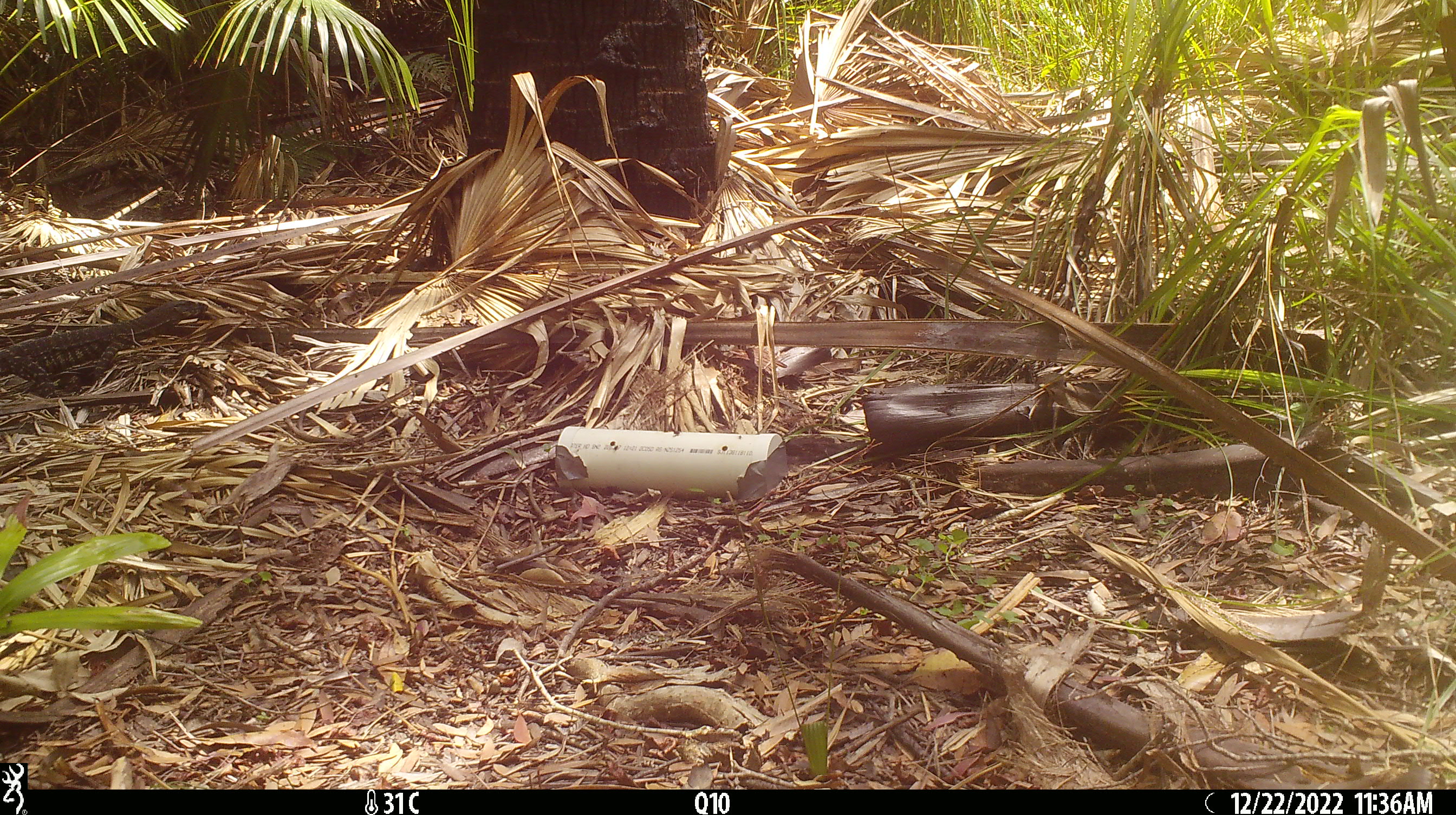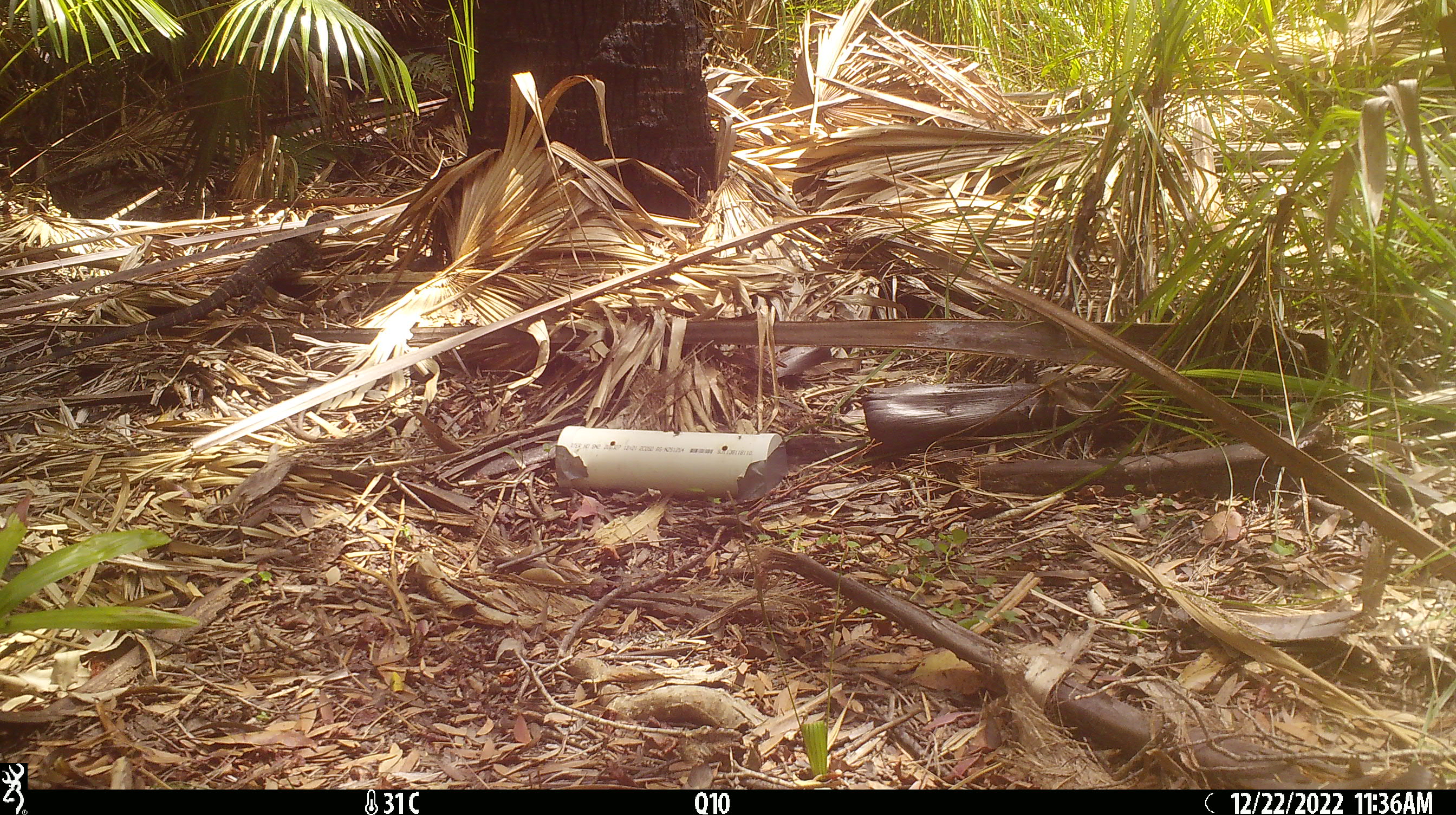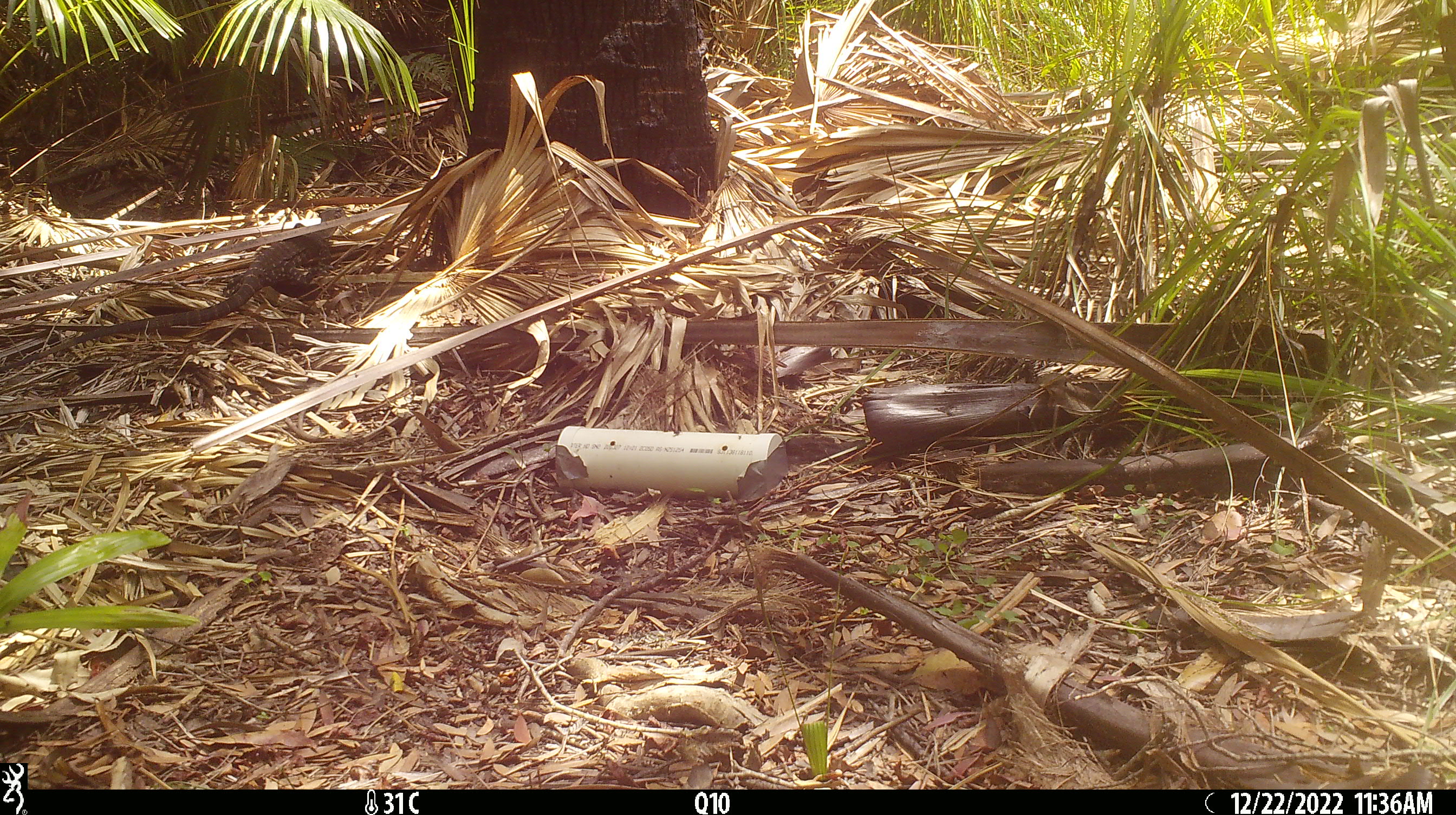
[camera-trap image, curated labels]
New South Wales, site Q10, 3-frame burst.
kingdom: Animalia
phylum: Chordata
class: Reptilia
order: Squamata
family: Varanidae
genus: Varanus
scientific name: Varanus varius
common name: lace monitor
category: goanna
Goanna (lace monitor) (Varanus varius).